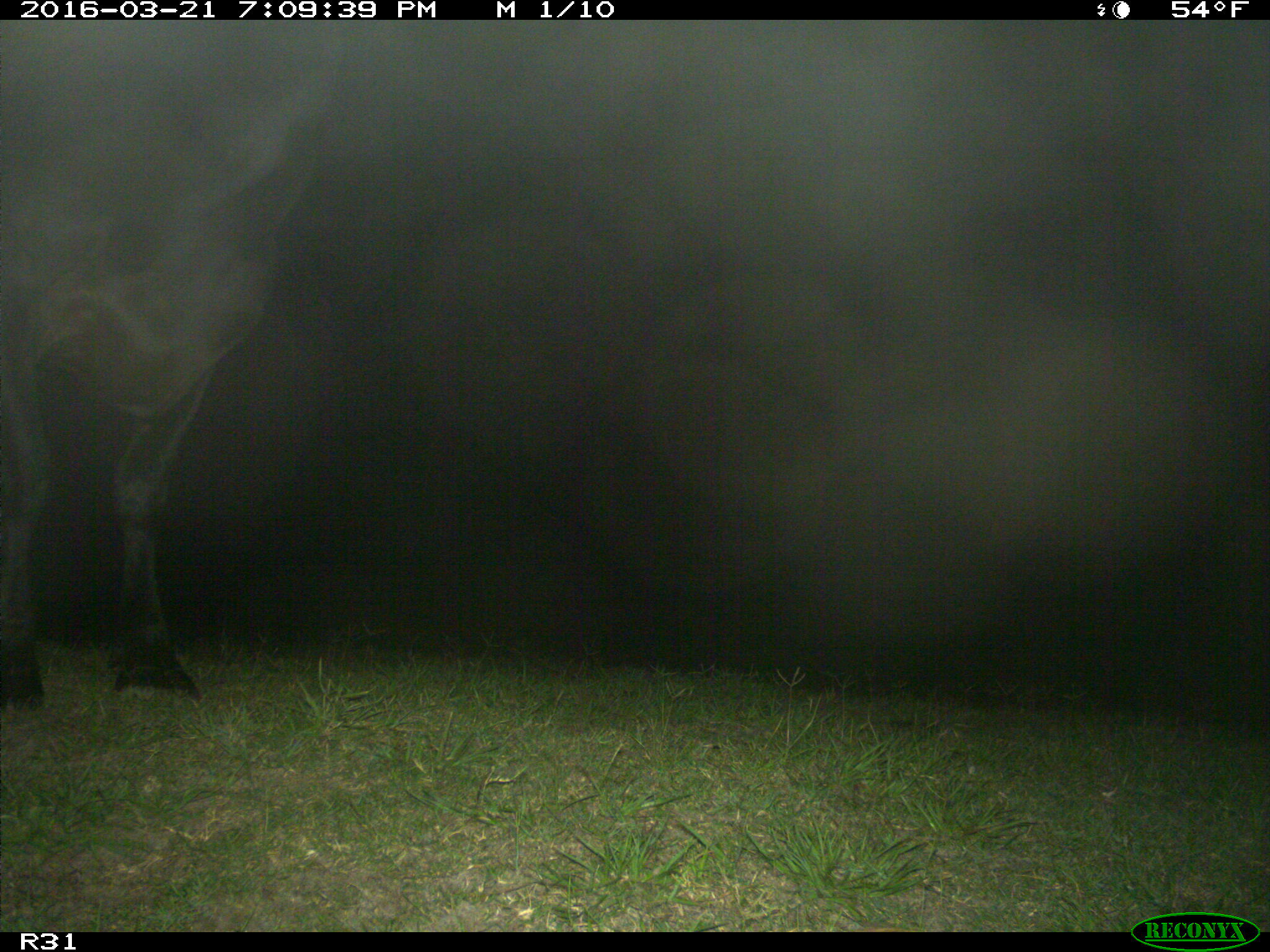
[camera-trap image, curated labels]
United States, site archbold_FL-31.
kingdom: Animalia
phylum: Chordata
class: Mammalia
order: Artiodactyla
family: Bovidae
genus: Bos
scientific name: Bos taurus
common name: domestic cow